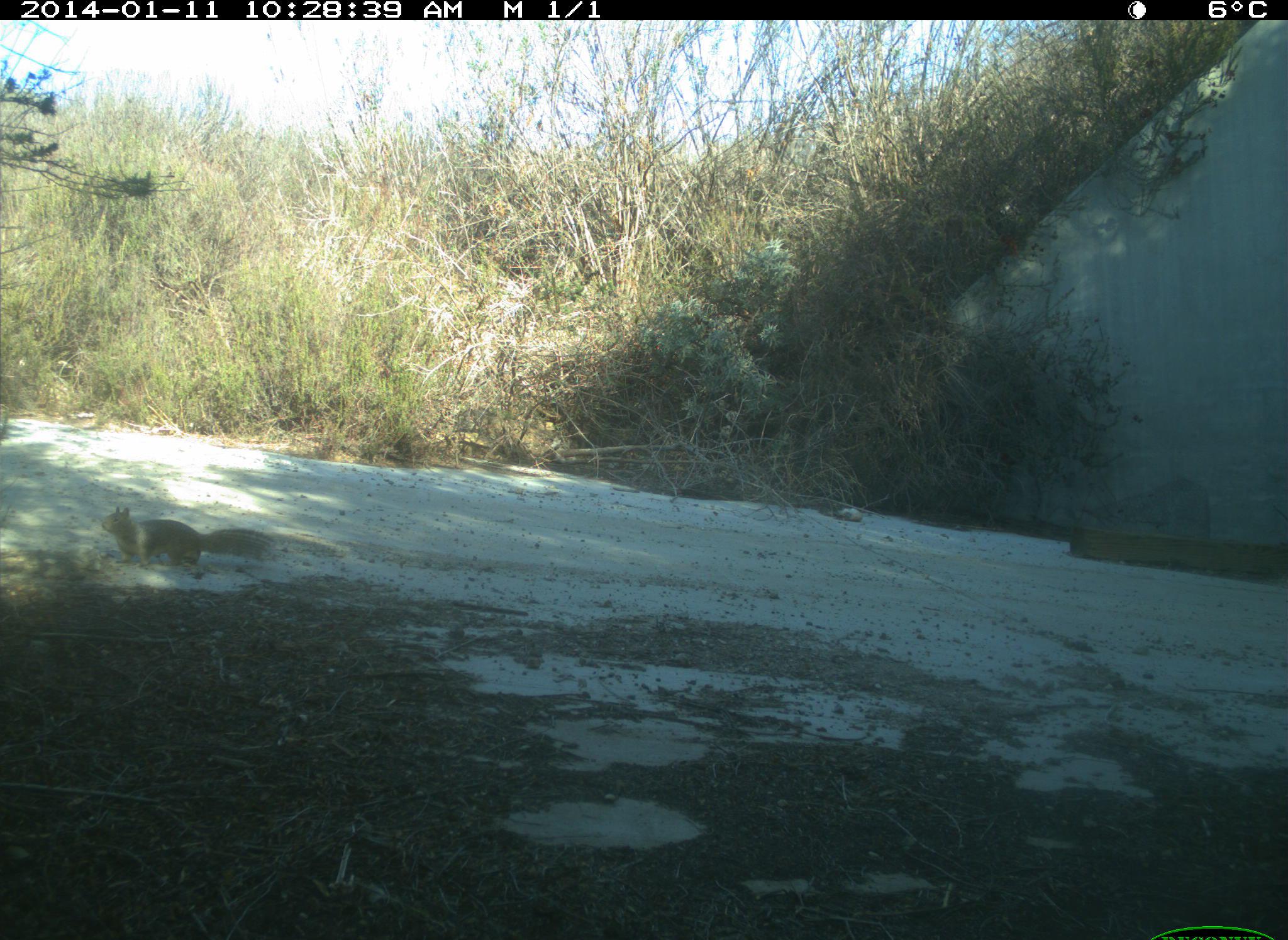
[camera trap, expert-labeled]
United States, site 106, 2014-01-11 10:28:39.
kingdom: Animalia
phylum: Chordata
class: Mammalia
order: Rodentia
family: Sciuridae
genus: Sciurus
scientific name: Sciurus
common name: squirrel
Squirrel (Sciurus).